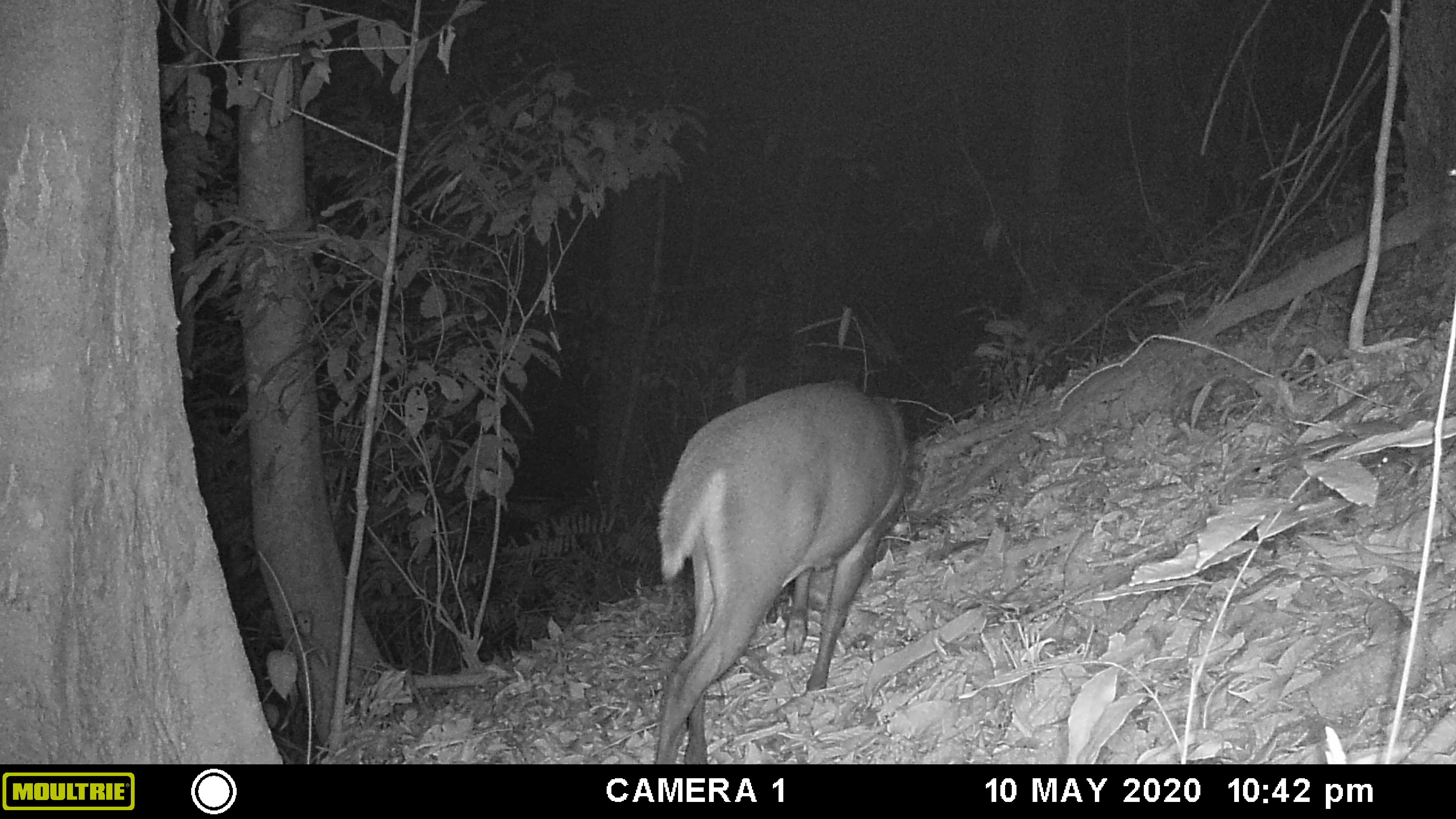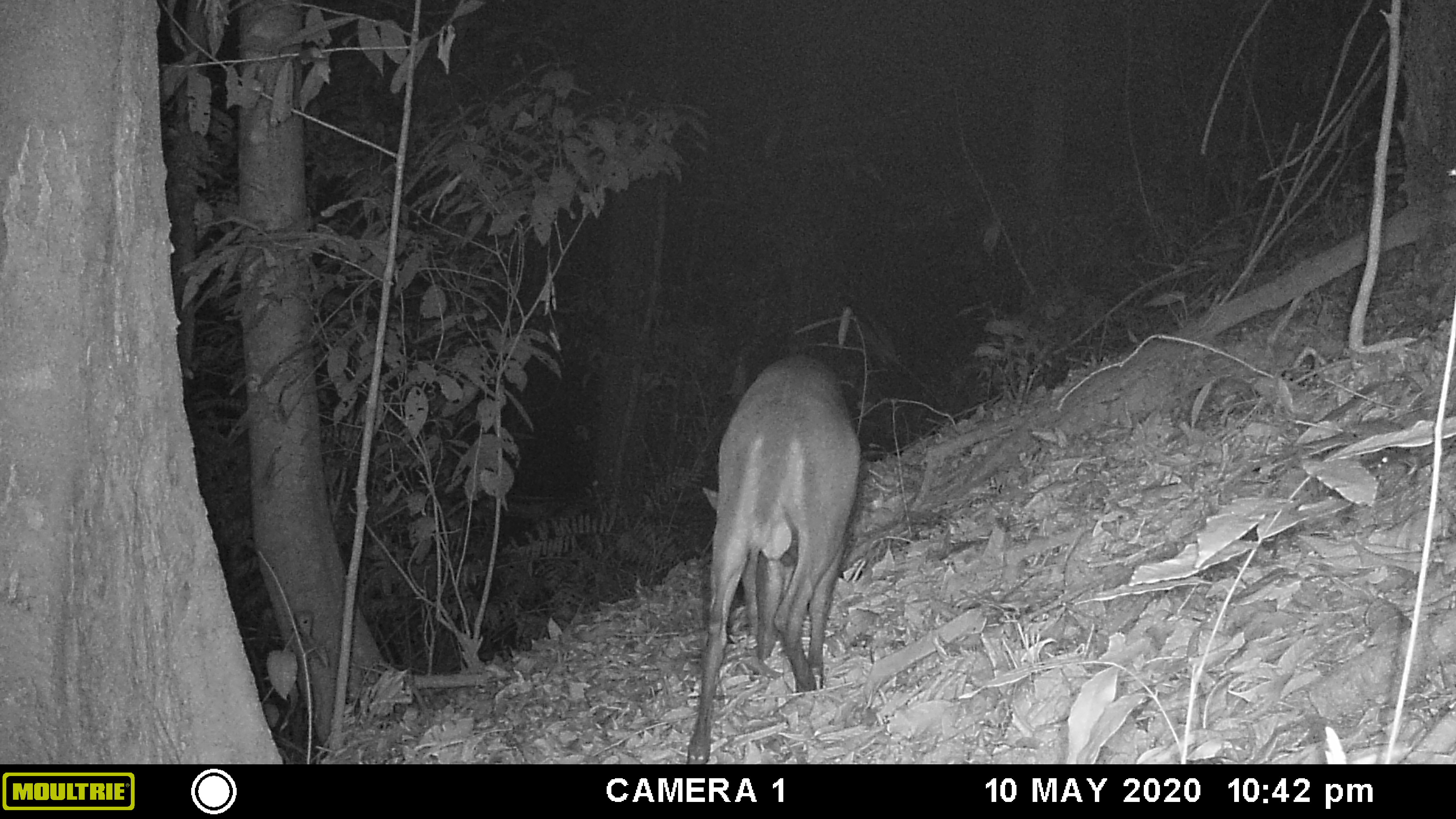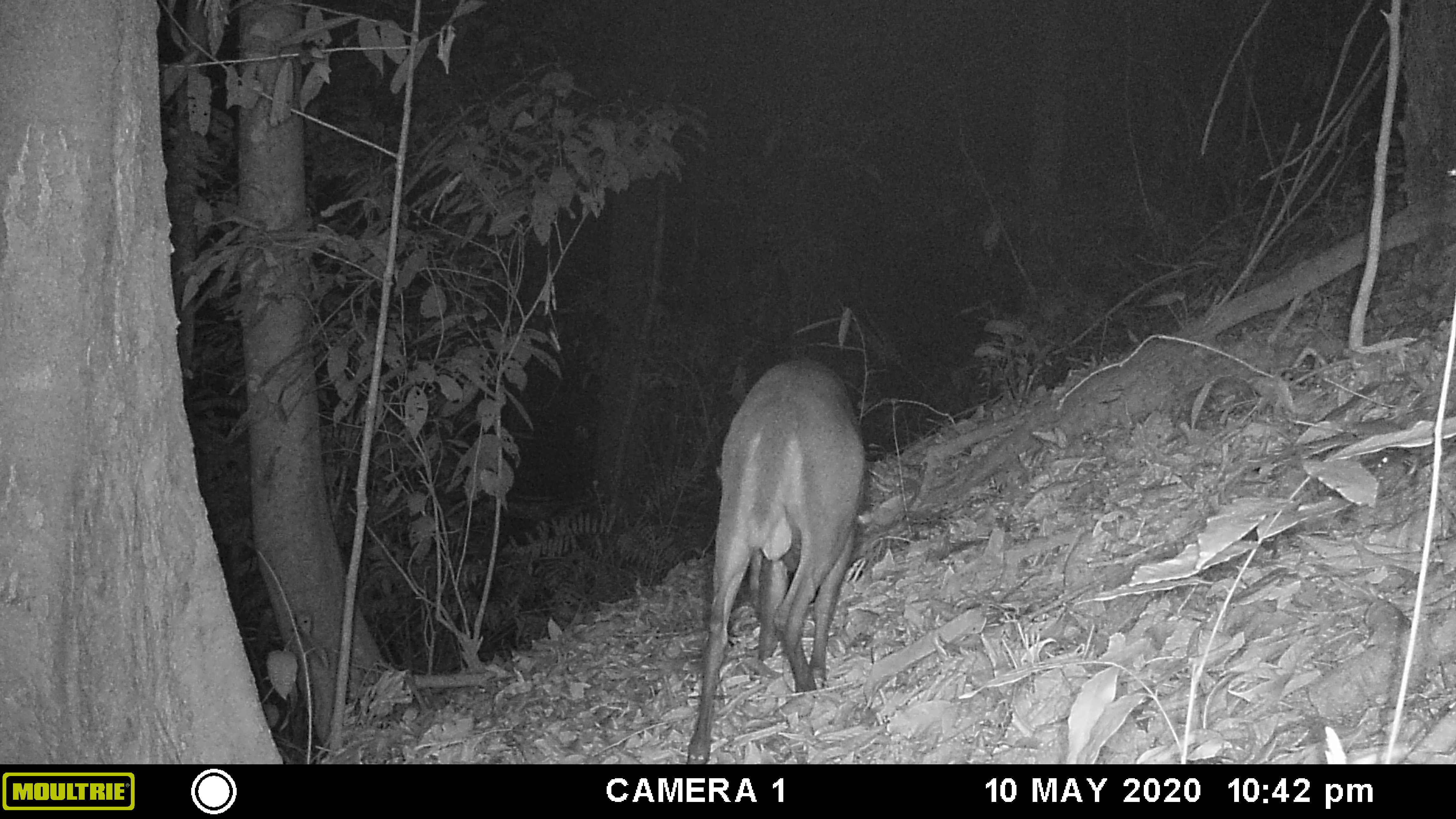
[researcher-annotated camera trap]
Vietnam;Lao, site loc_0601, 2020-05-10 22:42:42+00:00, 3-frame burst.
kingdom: Animalia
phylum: Chordata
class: Mammalia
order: Artiodactyla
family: Cervidae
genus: Muntiacus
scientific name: Muntiacus rooseveltorum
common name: roosevelt's muntjac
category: roosevelts muntjac group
Roosevelts muntjac group (roosevelt's muntjac) (Muntiacus rooseveltorum). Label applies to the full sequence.